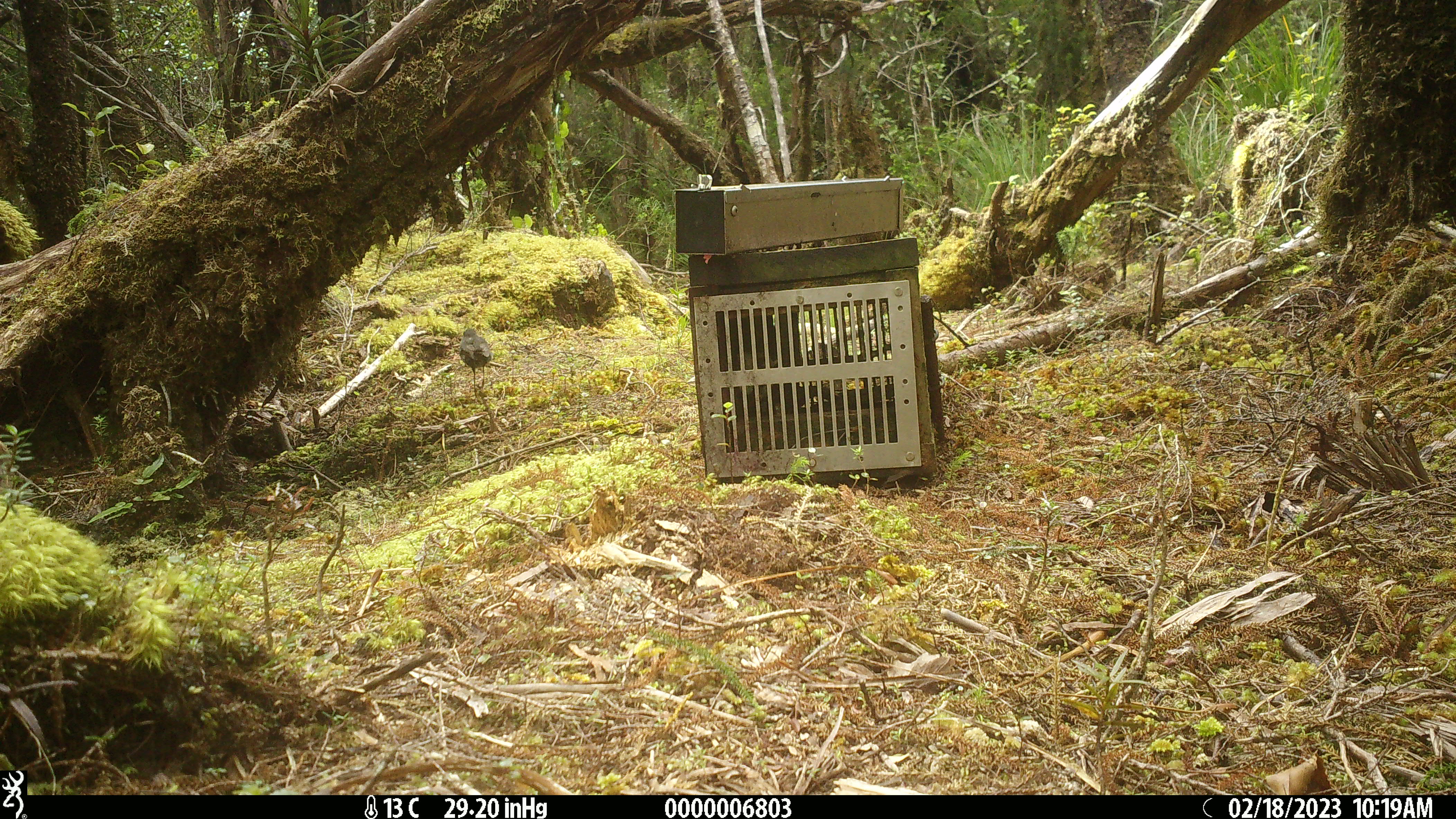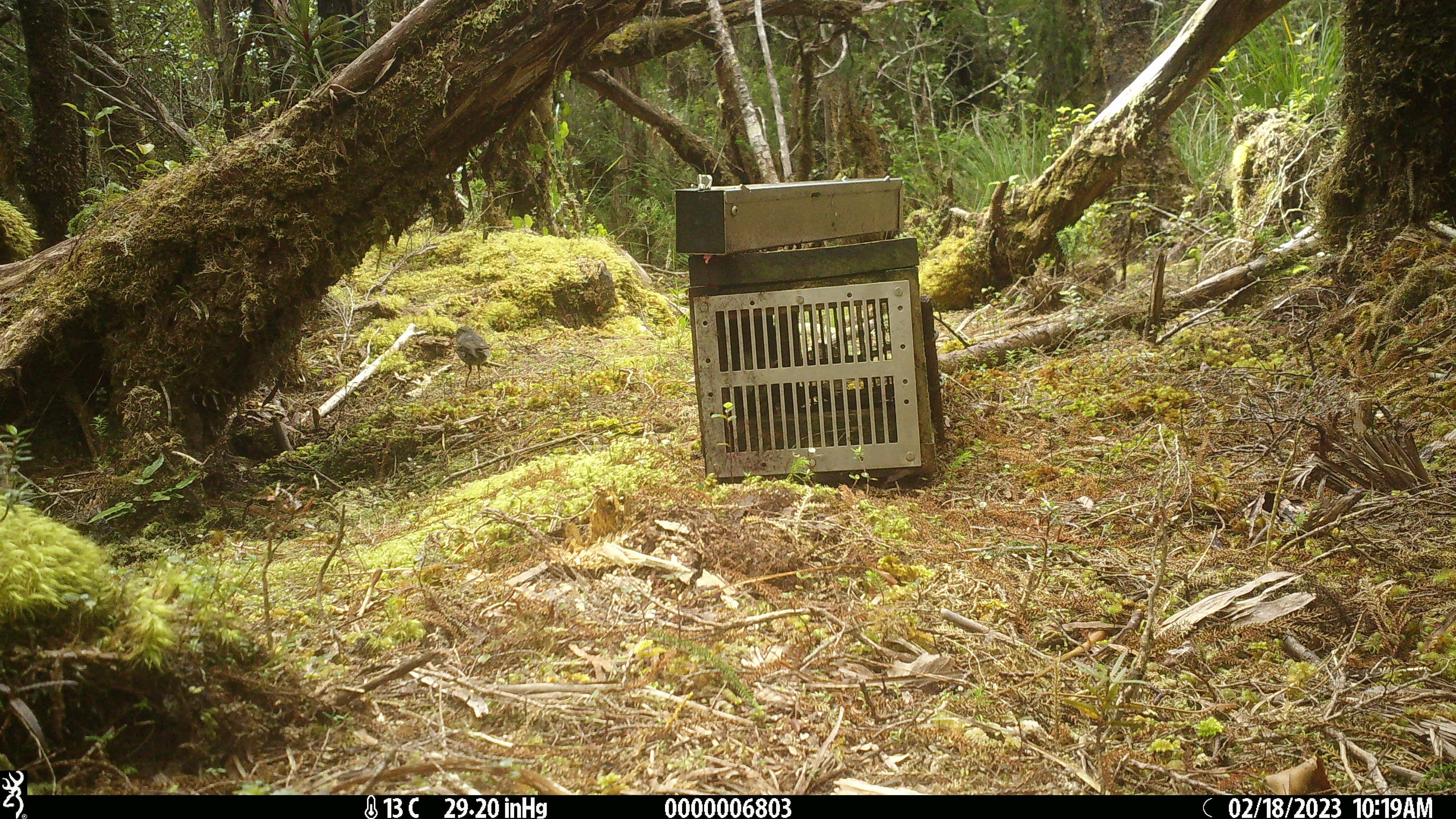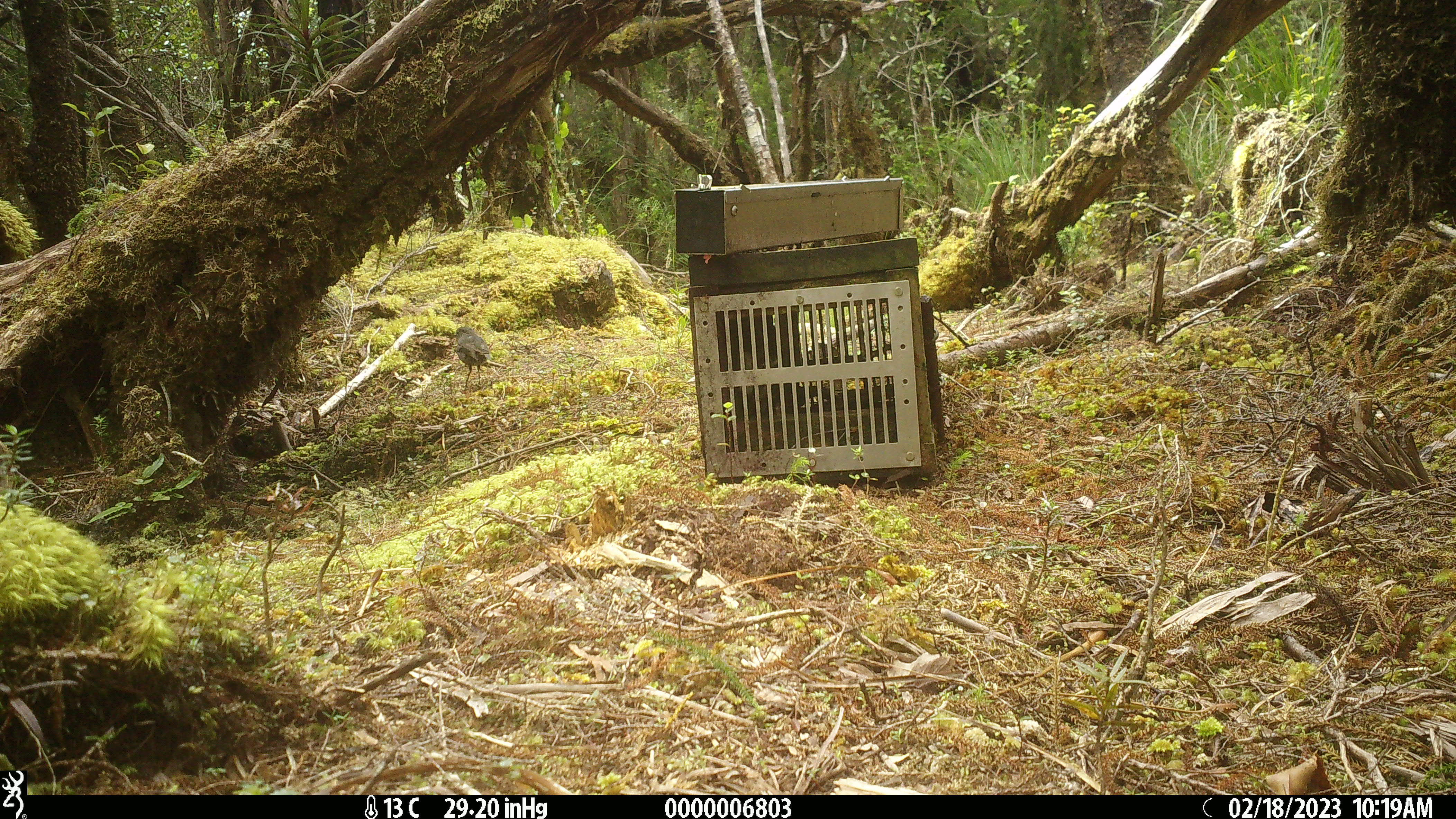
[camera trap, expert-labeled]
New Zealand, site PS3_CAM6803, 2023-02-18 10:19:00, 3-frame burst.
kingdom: Animalia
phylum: Chordata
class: Aves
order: Passeriformes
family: Petroicidae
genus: Petroica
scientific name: Petroica australis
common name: new zealand robin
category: robin